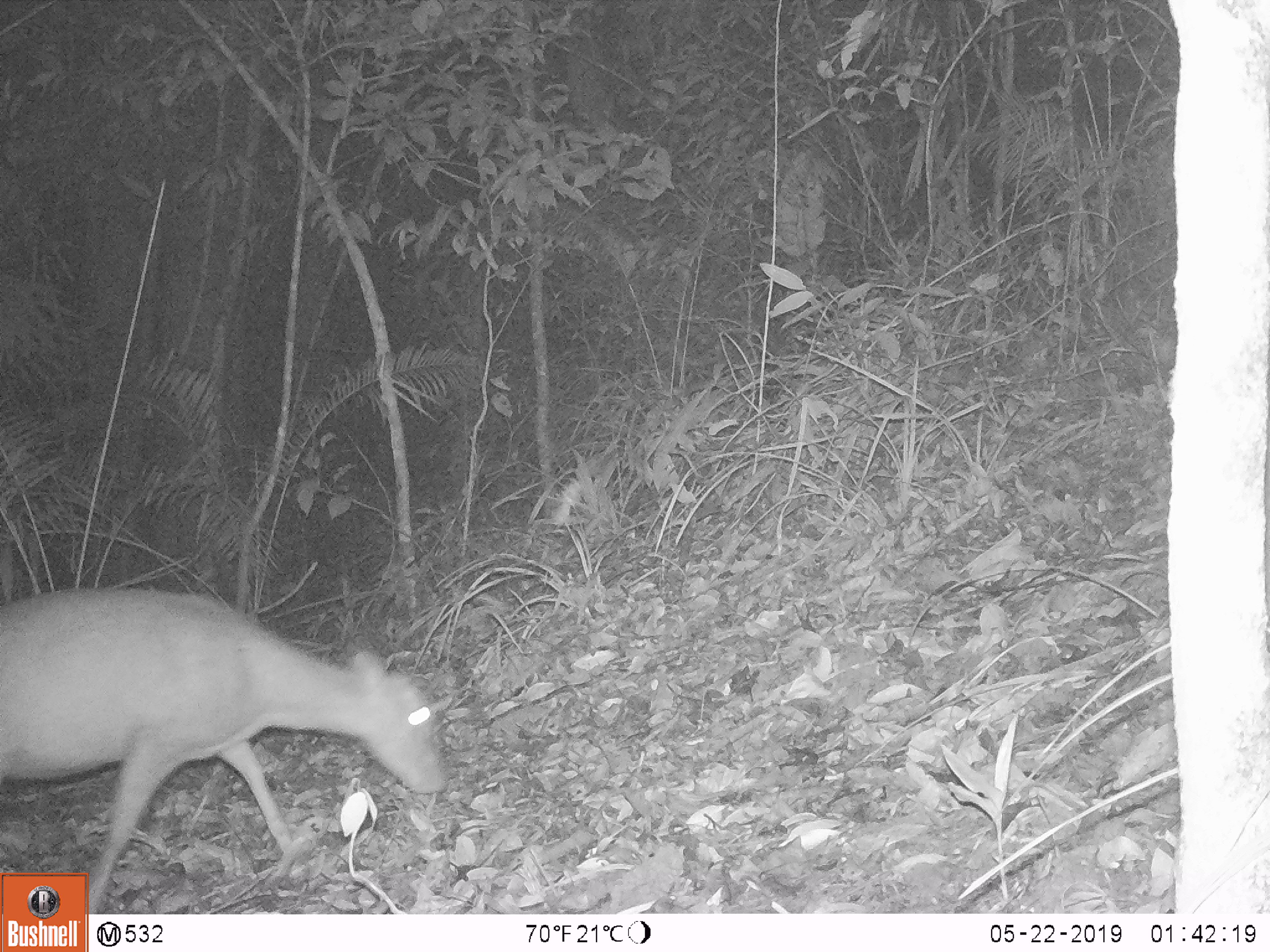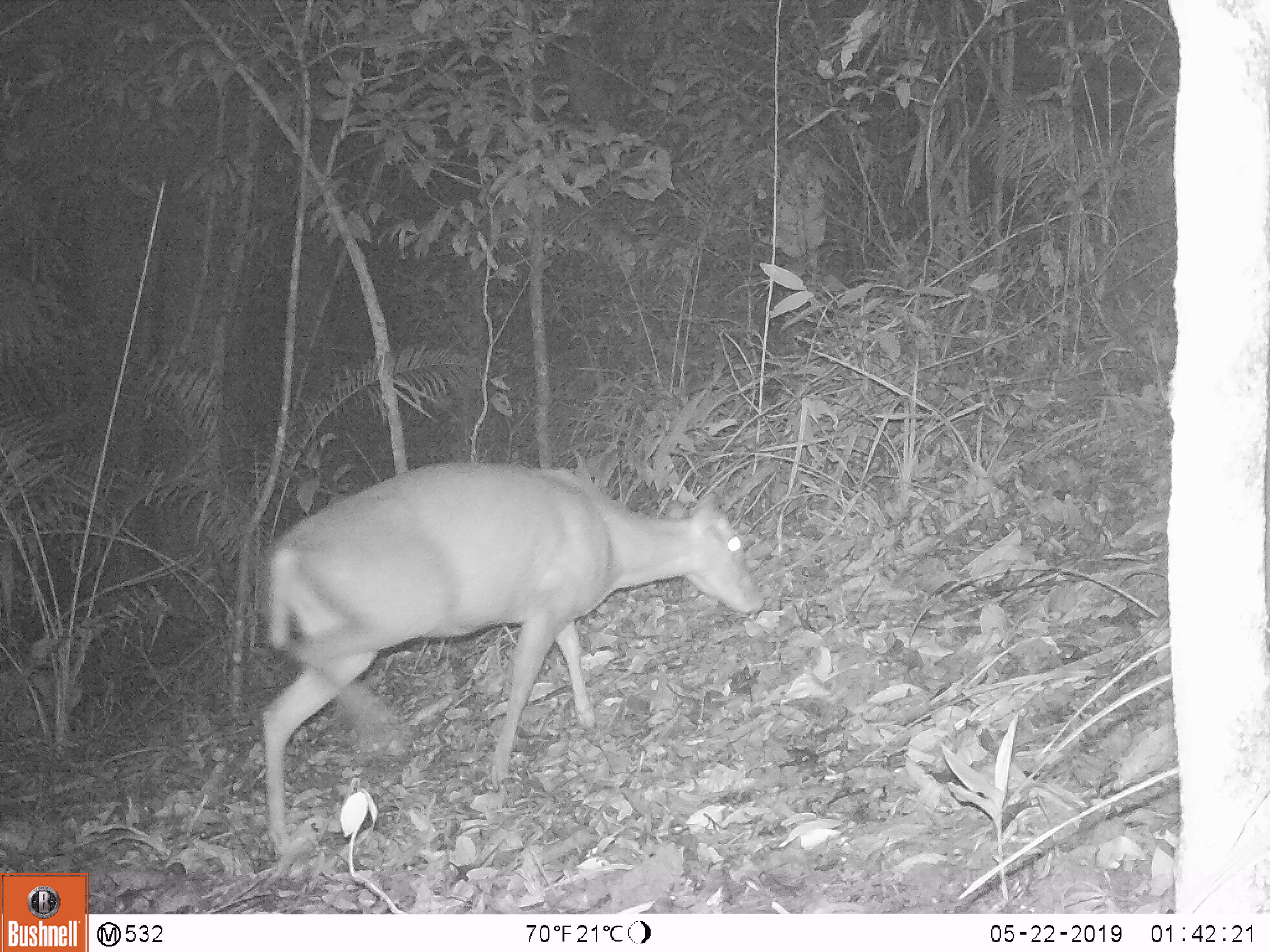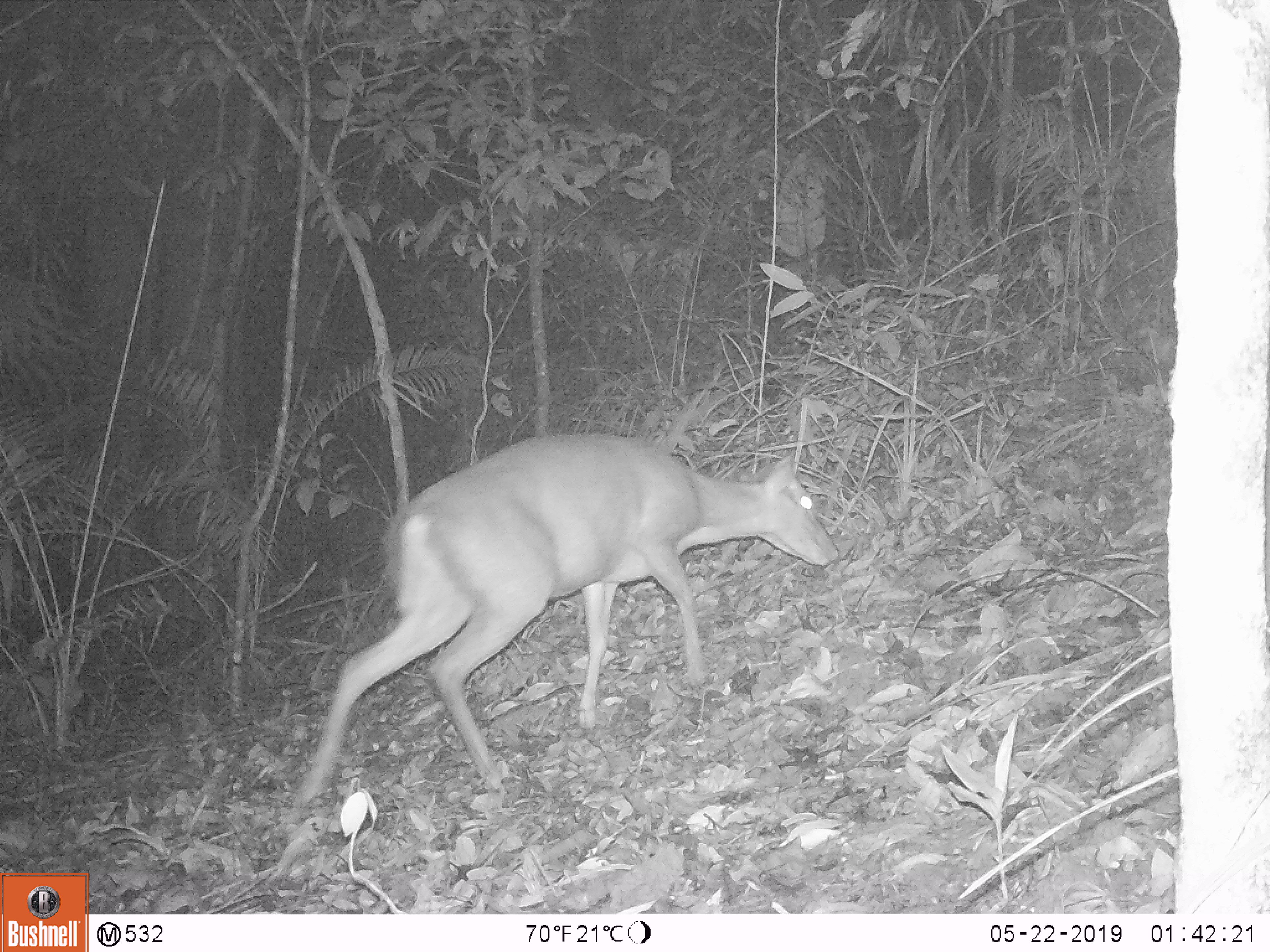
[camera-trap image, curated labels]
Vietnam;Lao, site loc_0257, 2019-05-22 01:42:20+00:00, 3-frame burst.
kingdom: Animalia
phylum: Chordata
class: Mammalia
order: Artiodactyla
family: Cervidae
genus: Muntiacus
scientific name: Muntiacus rooseveltorum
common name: roosevelt's muntjac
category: roosevelts muntjac group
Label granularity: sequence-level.